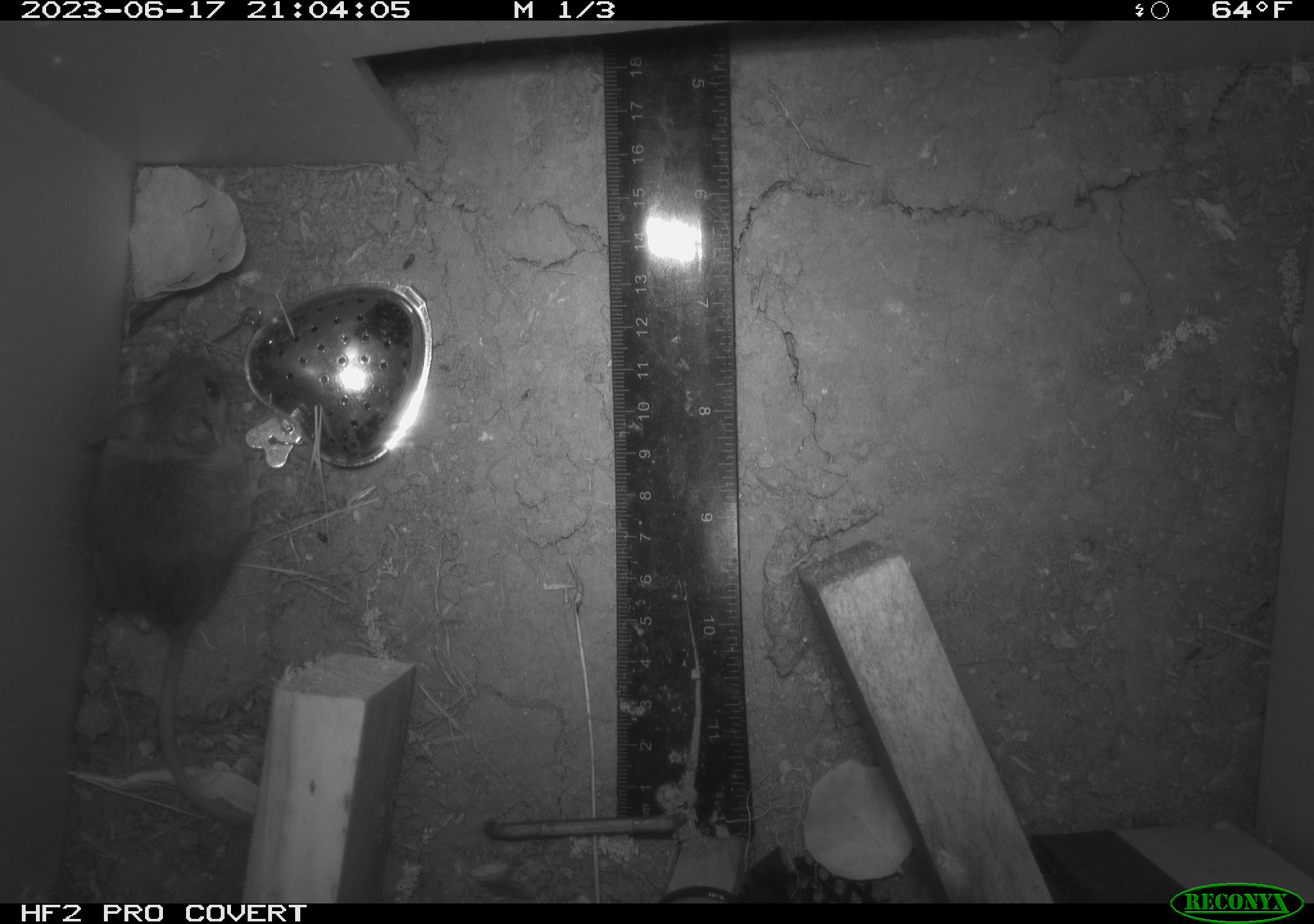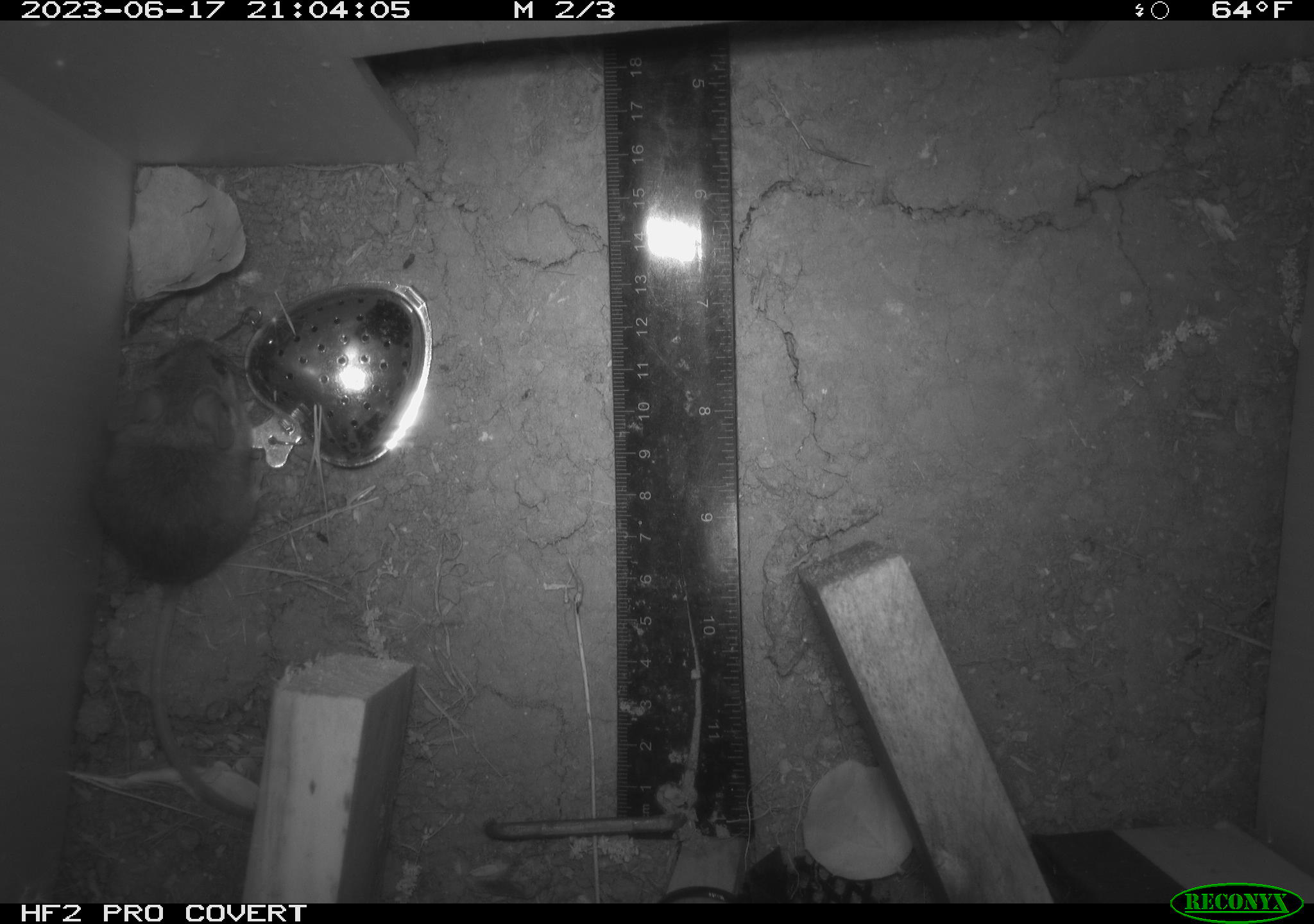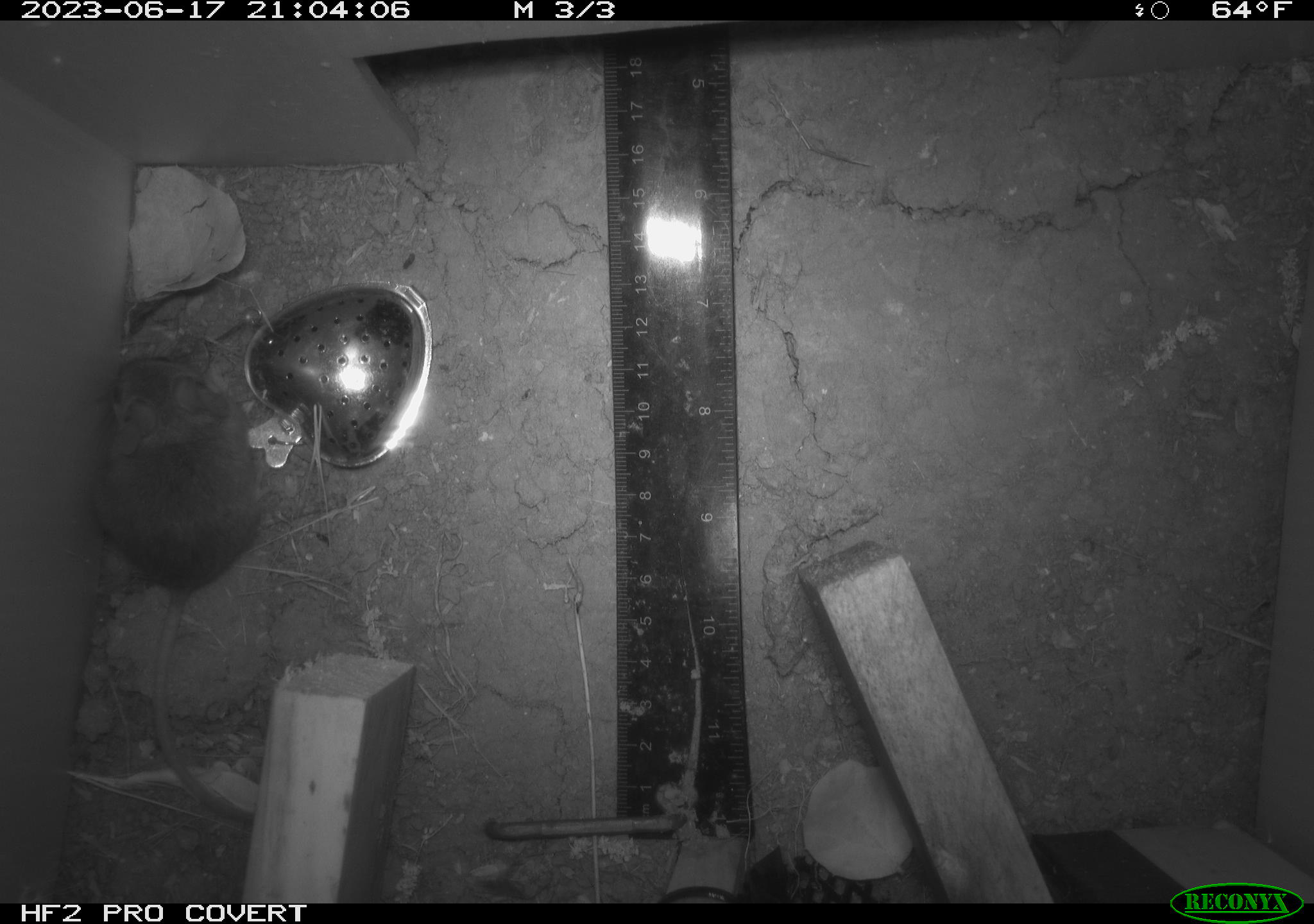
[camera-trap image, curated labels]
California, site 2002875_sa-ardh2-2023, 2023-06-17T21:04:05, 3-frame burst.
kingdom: Animalia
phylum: Chordata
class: Mammalia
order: Rodentia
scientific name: Rodentia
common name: mouse species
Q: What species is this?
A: Mouse species (Rodentia).